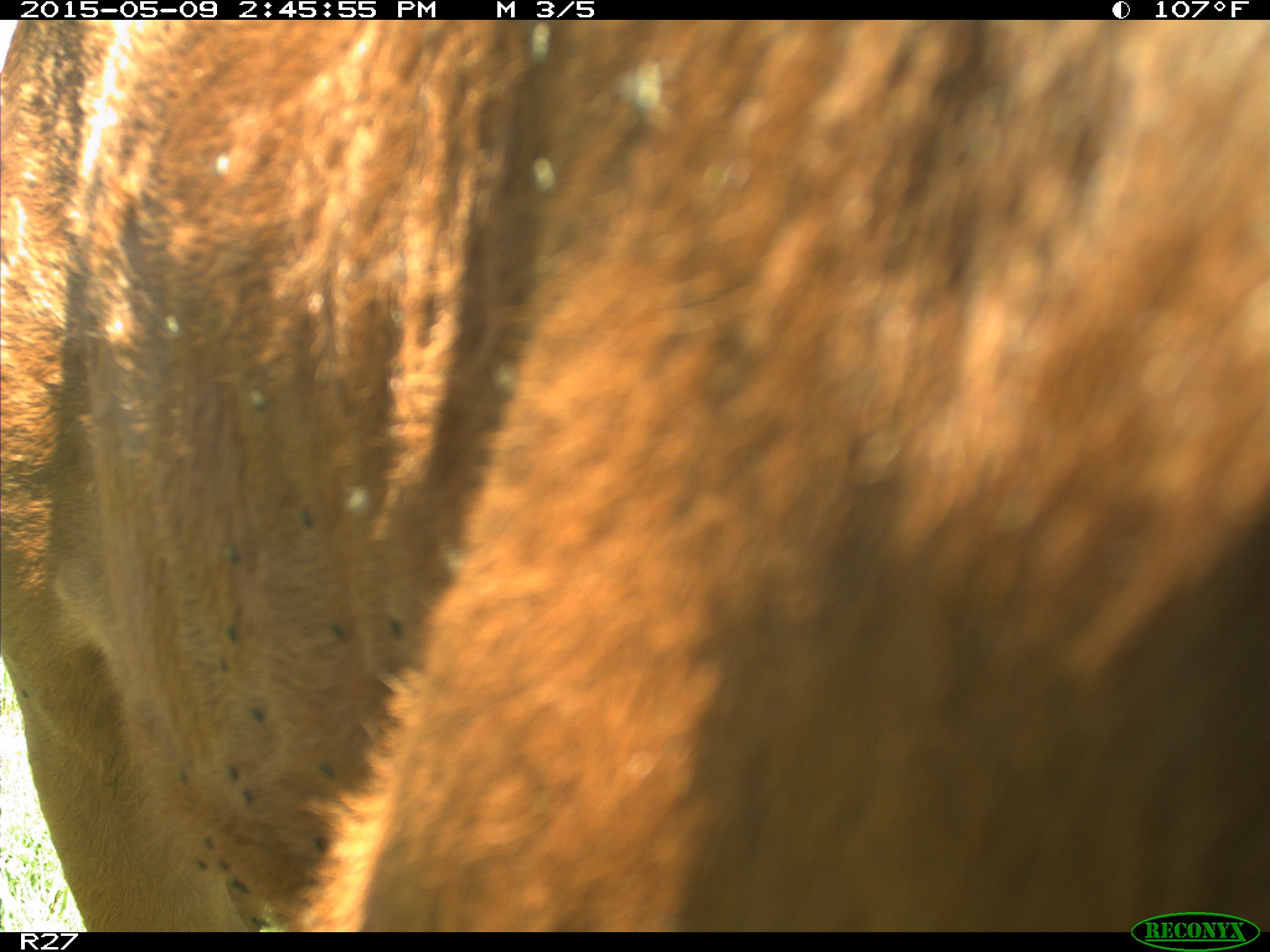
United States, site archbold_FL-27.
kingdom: Animalia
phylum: Chordata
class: Mammalia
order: Artiodactyla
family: Bovidae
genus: Bos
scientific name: Bos taurus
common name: domestic cow